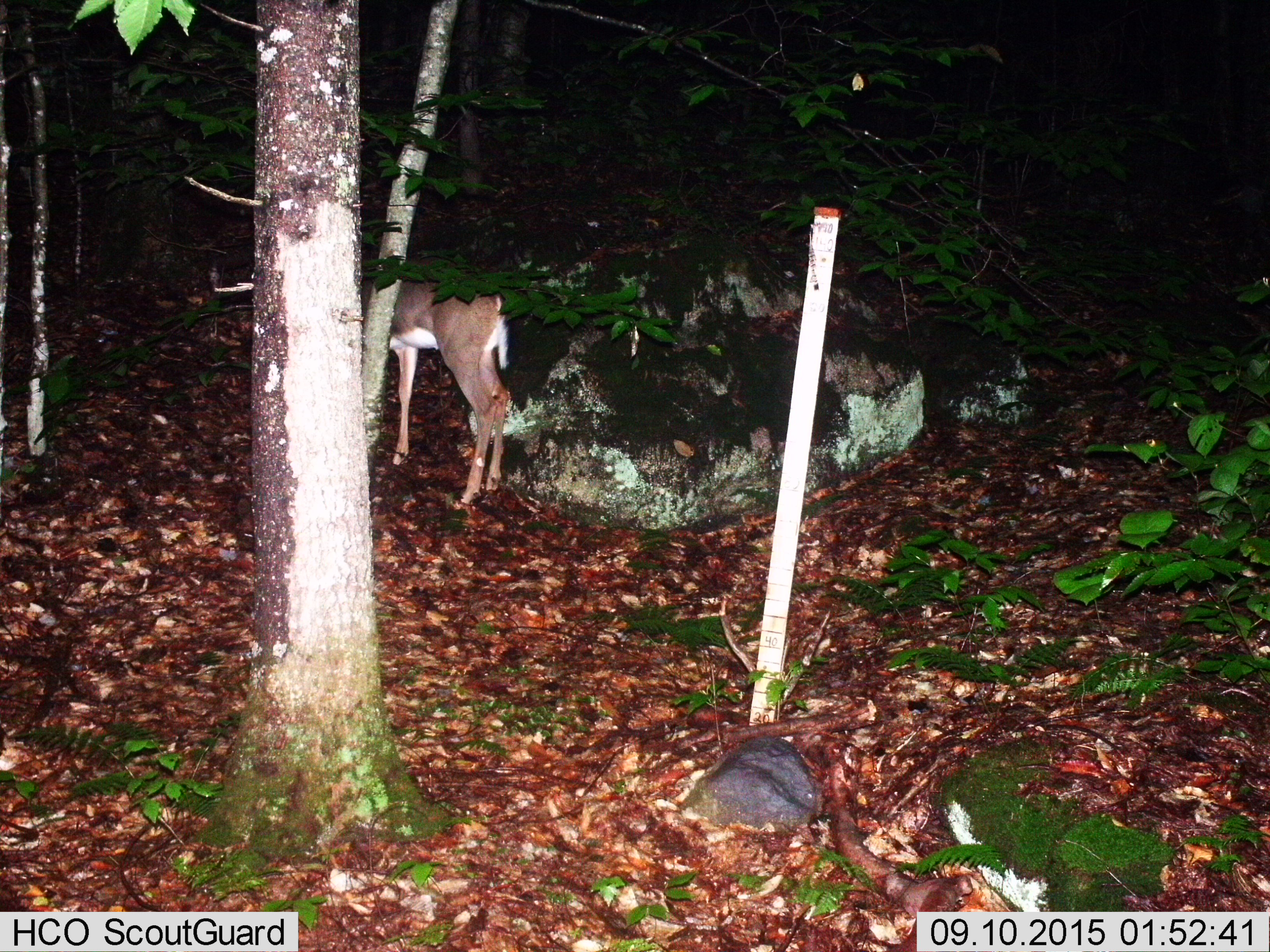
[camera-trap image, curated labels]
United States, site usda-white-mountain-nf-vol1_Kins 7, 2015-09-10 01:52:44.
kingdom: Animalia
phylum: Chordata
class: Mammalia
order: Artiodactyla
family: Cervidae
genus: Odocoileus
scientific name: Odocoileus virginianus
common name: white-tailed deer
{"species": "white-tailed deer (Odocoileus virginianus)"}